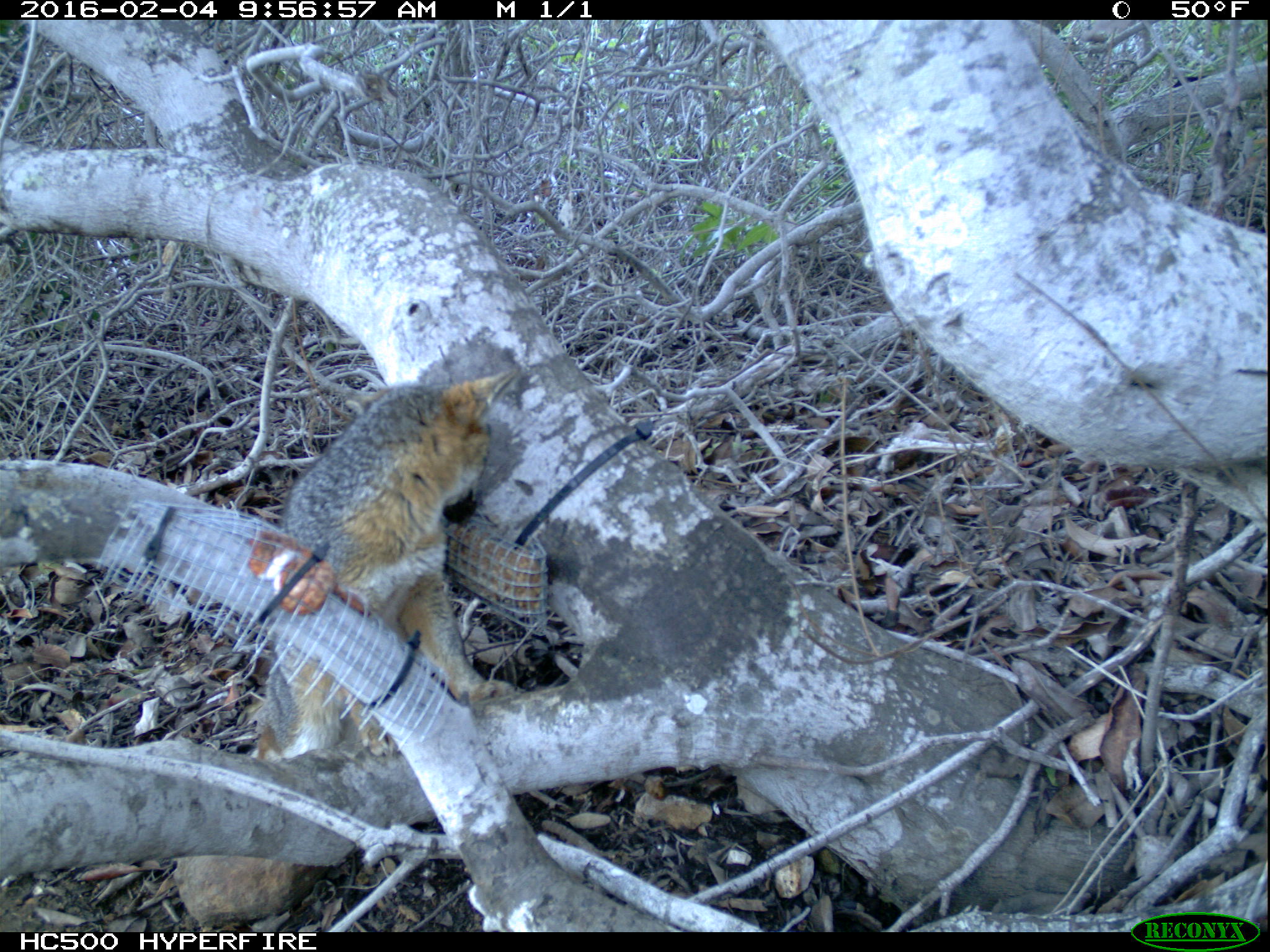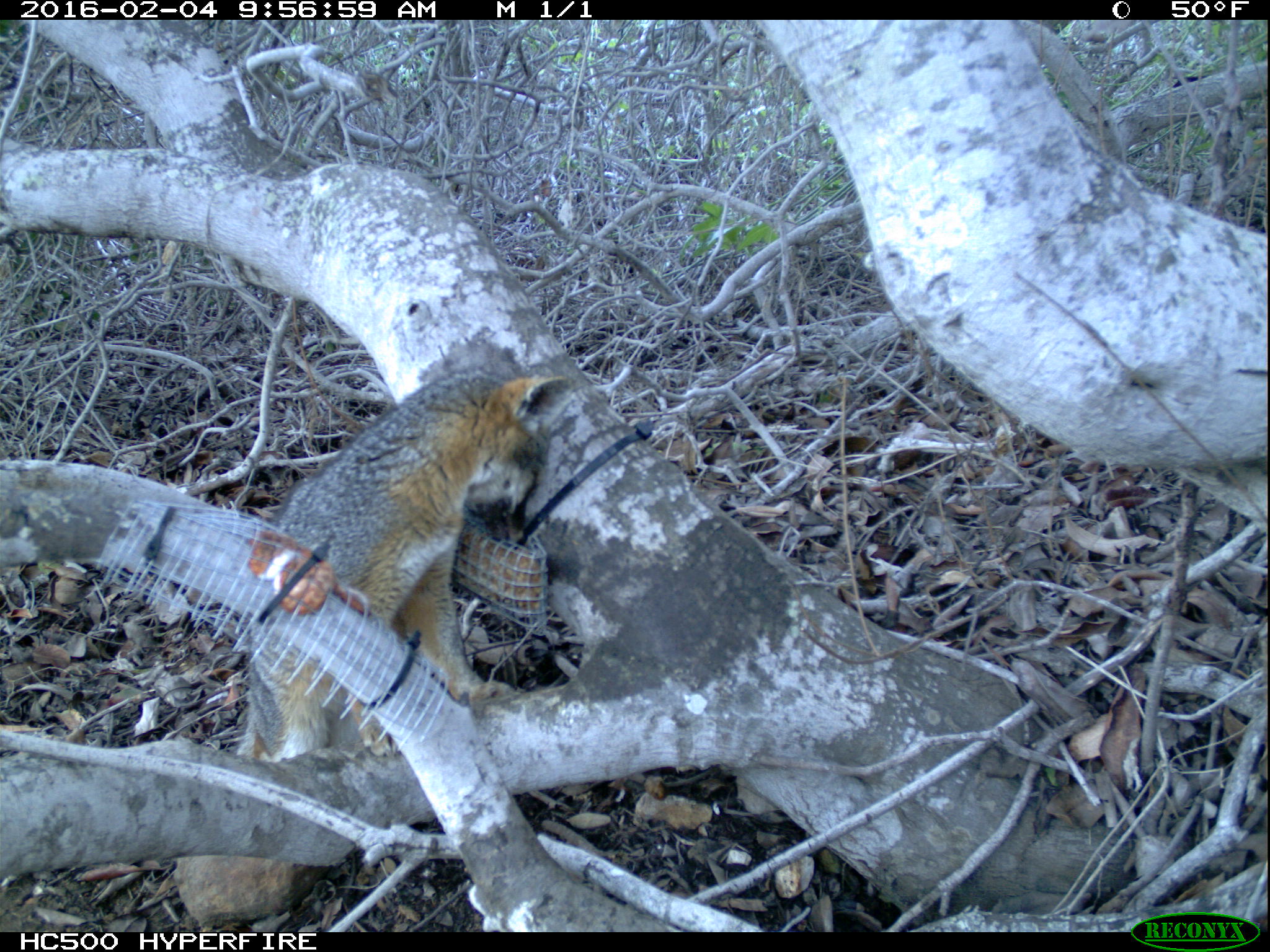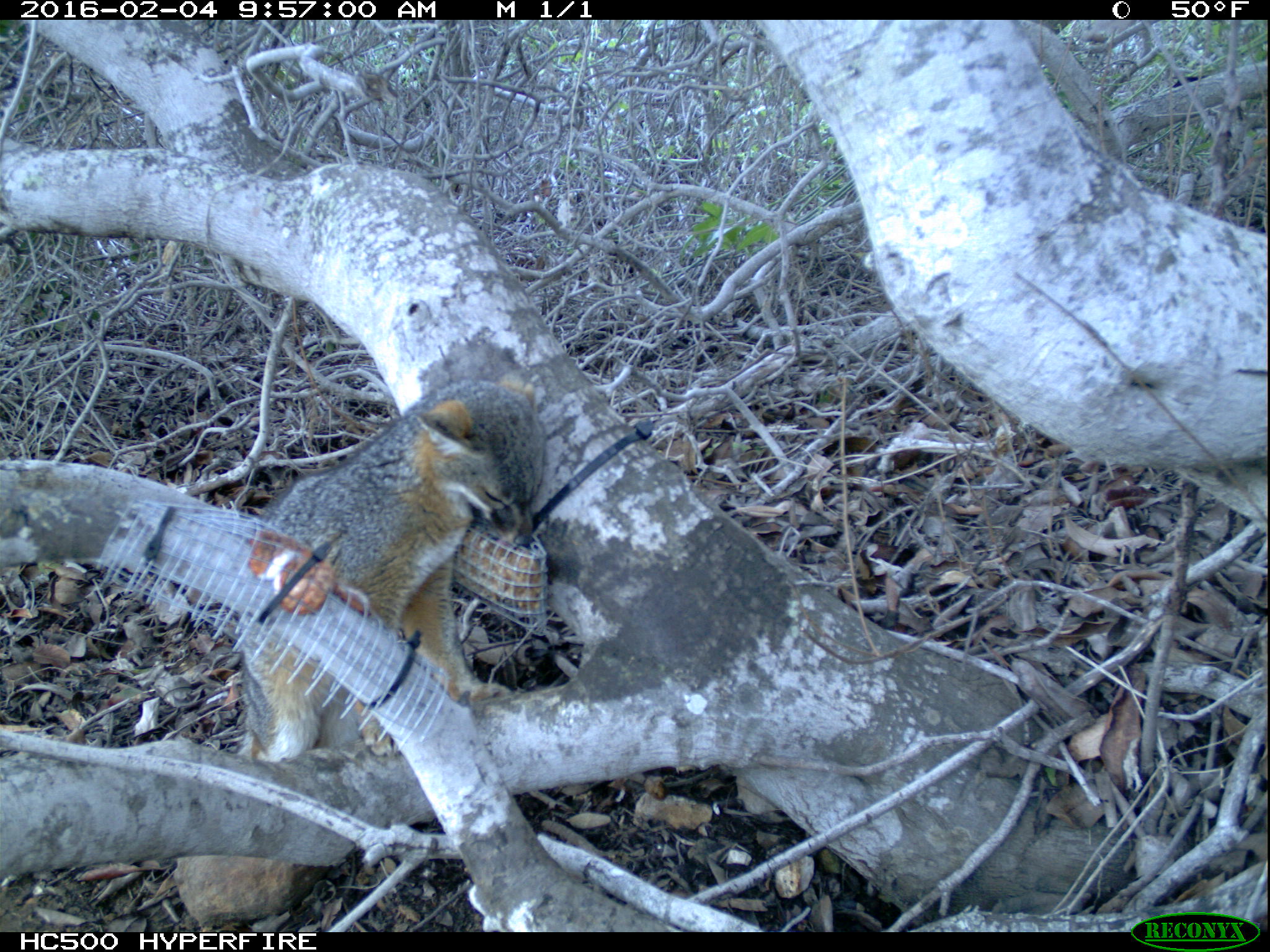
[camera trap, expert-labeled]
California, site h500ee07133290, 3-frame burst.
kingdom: Animalia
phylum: Chordata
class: Mammalia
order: Carnivora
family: Canidae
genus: Urocyon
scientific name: Urocyon littoralis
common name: island fox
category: fox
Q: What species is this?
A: Fox (island fox) (Urocyon littoralis).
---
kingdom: Animalia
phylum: Chordata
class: Aves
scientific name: Aves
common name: bird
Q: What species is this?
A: Bird (Aves).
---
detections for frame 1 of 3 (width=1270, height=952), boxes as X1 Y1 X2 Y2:
fox: 246 368 520 760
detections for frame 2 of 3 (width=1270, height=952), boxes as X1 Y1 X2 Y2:
bird: 236 367 571 760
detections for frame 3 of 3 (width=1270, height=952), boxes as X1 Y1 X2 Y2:
fox: 236 373 544 764